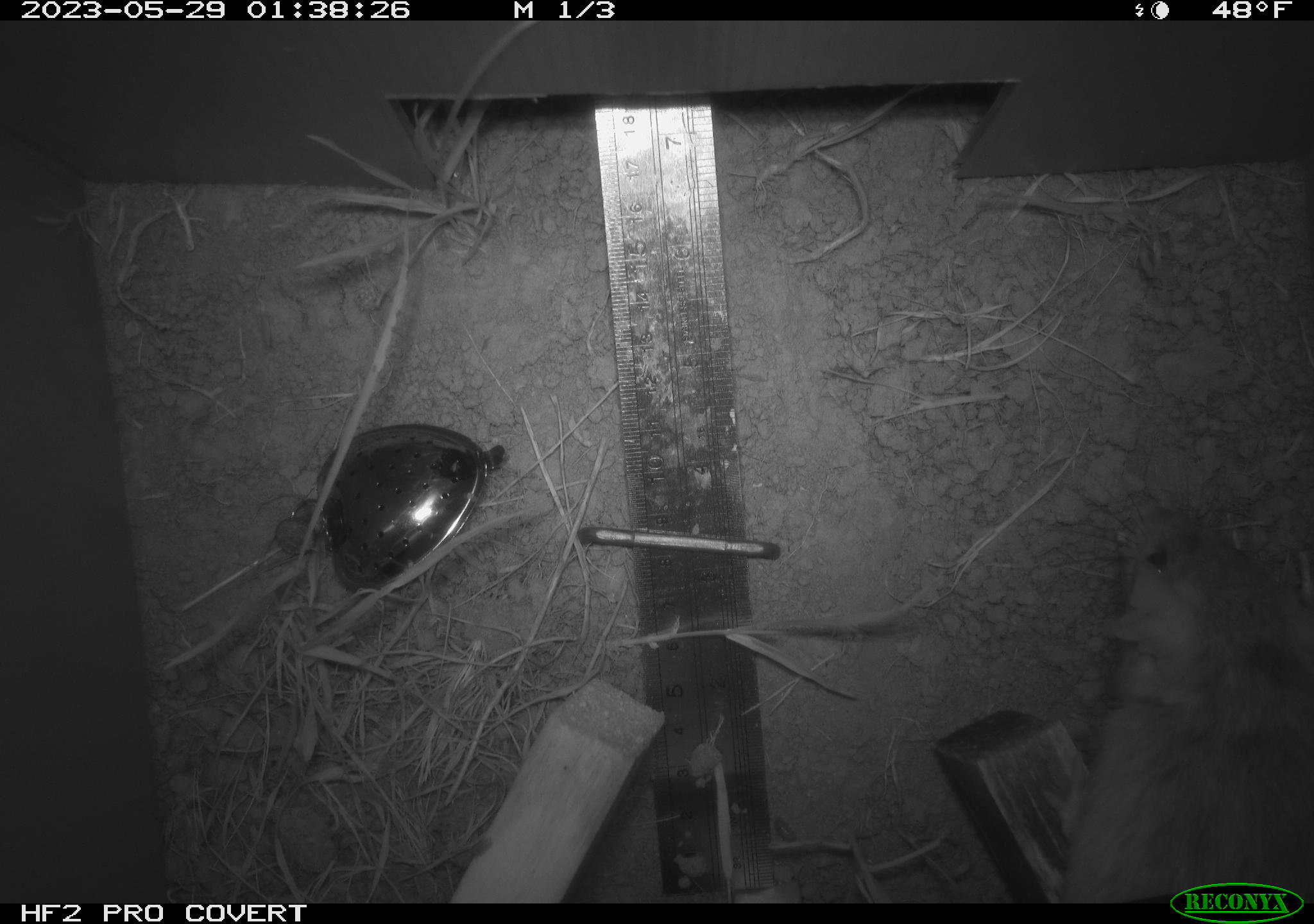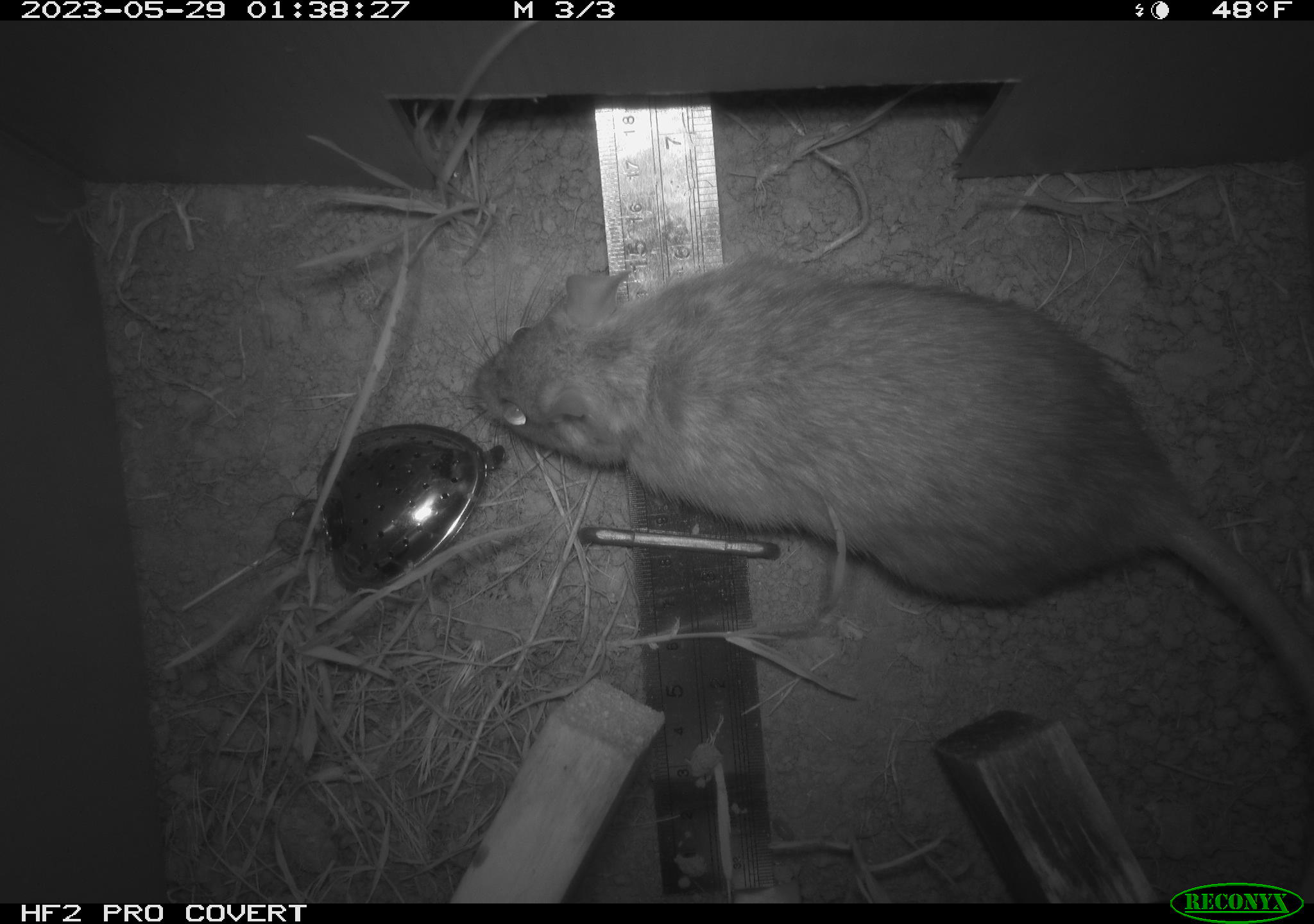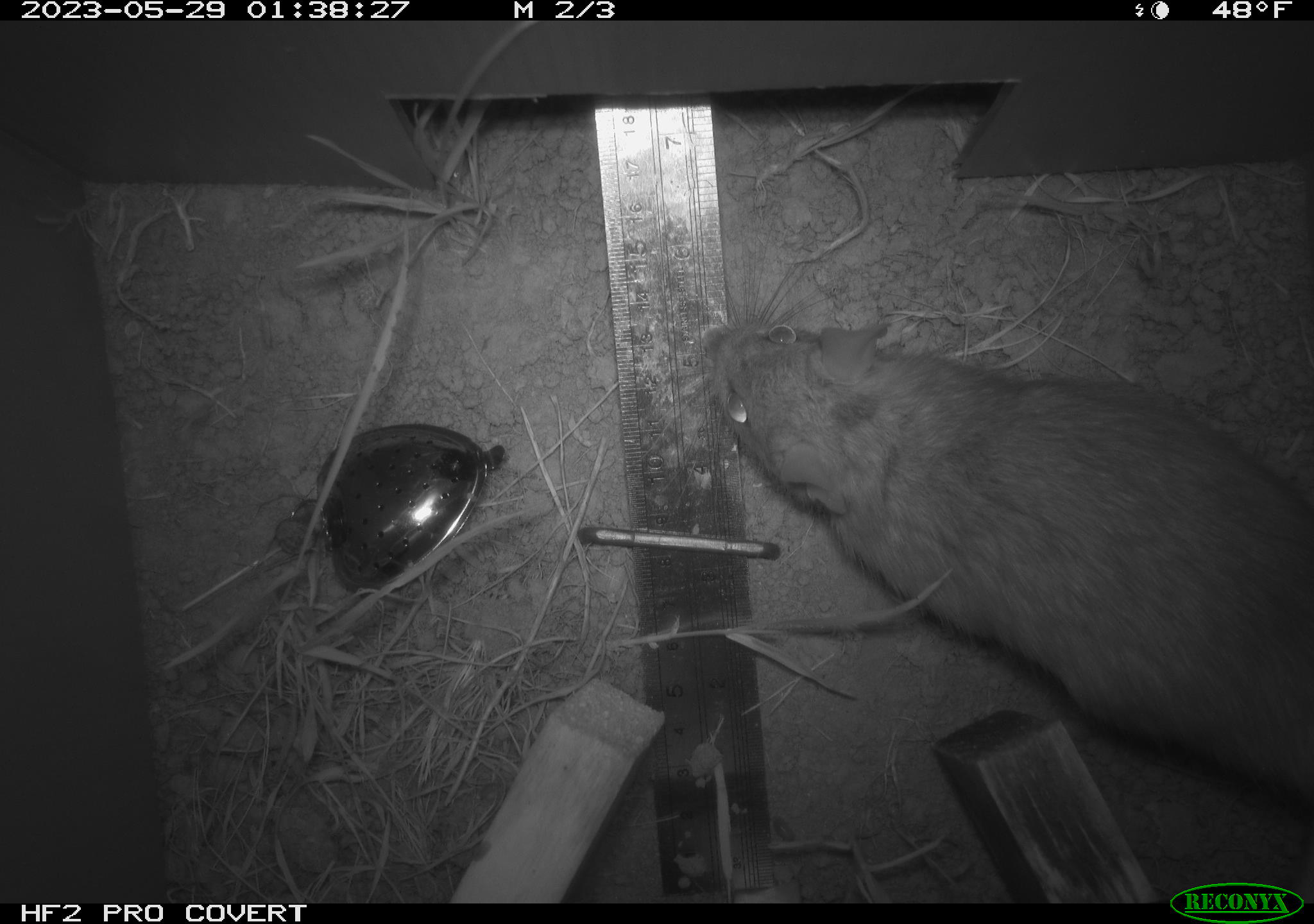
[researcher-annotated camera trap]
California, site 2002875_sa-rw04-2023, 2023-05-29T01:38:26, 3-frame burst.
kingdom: Animalia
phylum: Chordata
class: Mammalia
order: Rodentia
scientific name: Rodentia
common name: mouse species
Mouse species (Rodentia).